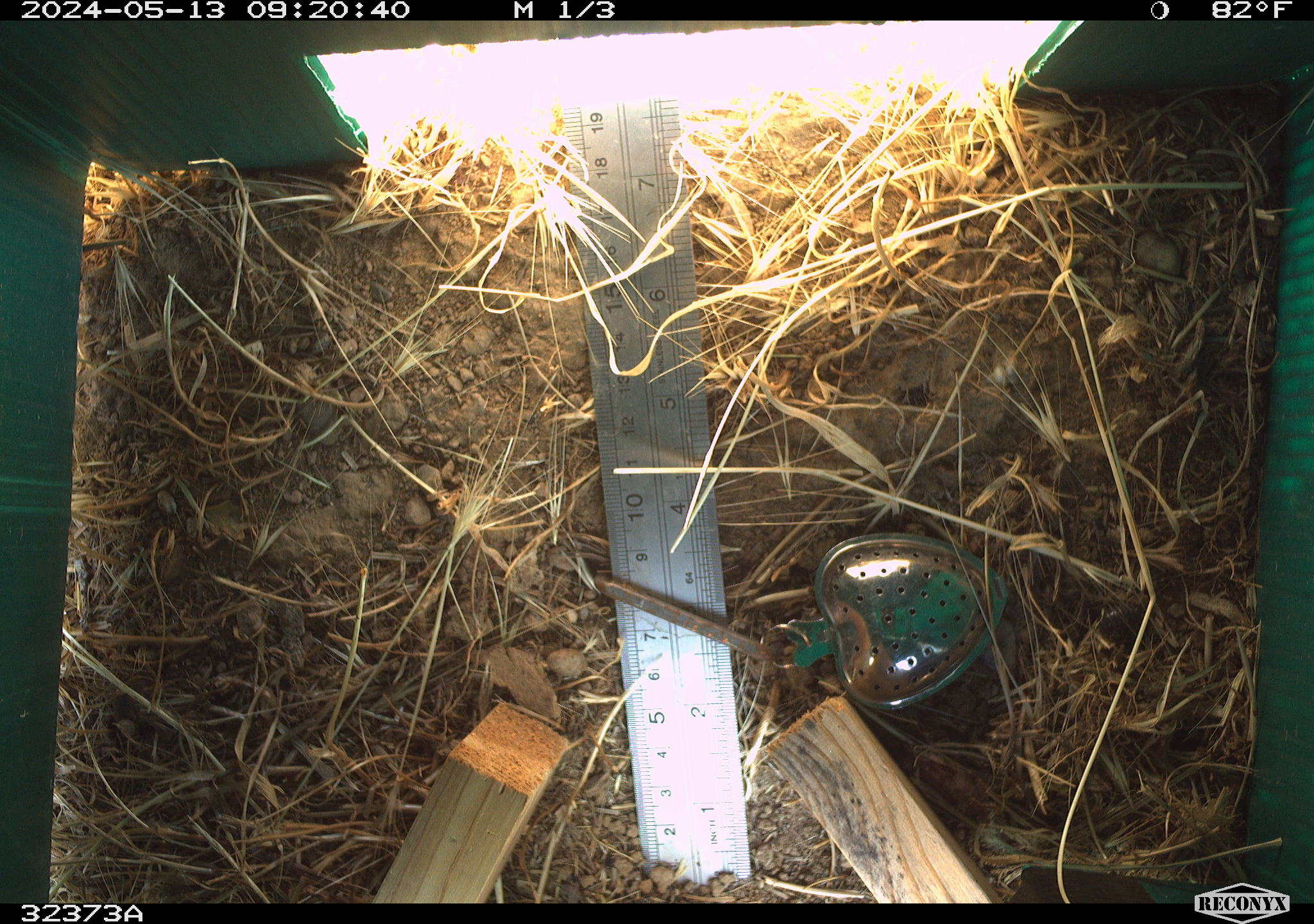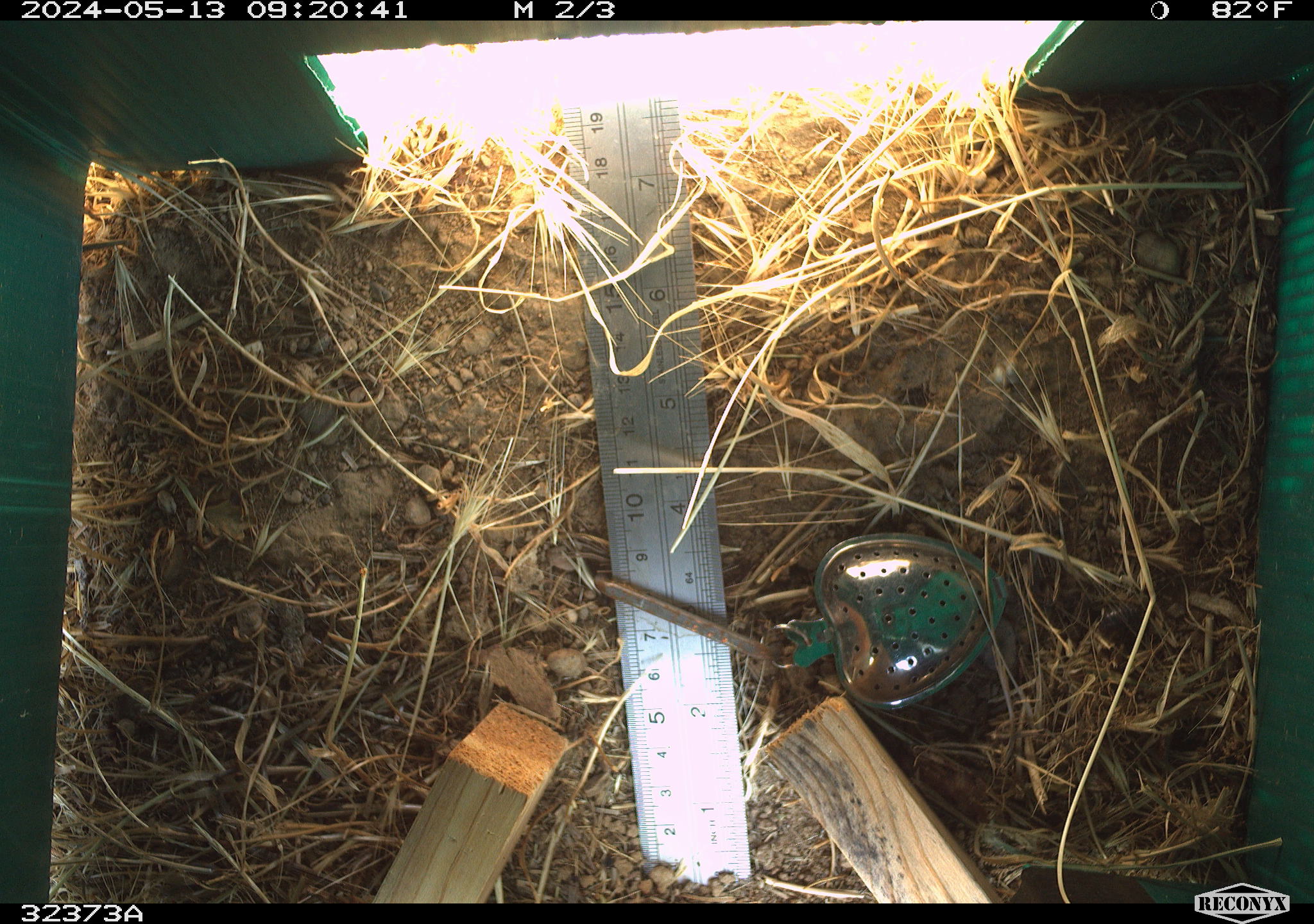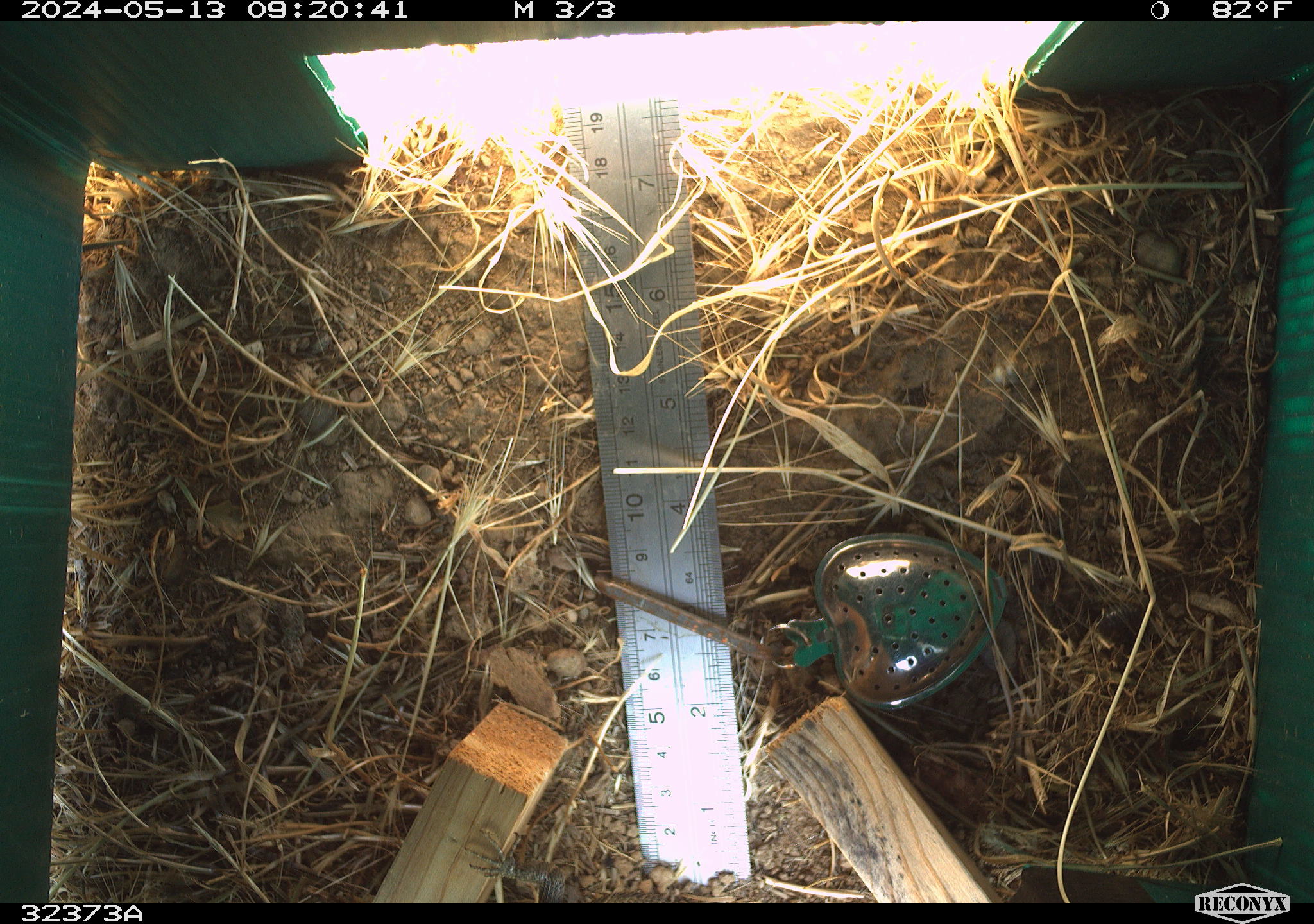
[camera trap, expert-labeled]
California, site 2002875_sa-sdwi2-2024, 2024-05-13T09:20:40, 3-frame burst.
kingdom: Animalia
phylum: Chordata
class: Reptilia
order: Squamata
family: Phrynosomatidae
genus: Sceloporus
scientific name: Sceloporus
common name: spiny lizards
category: sceloporus species